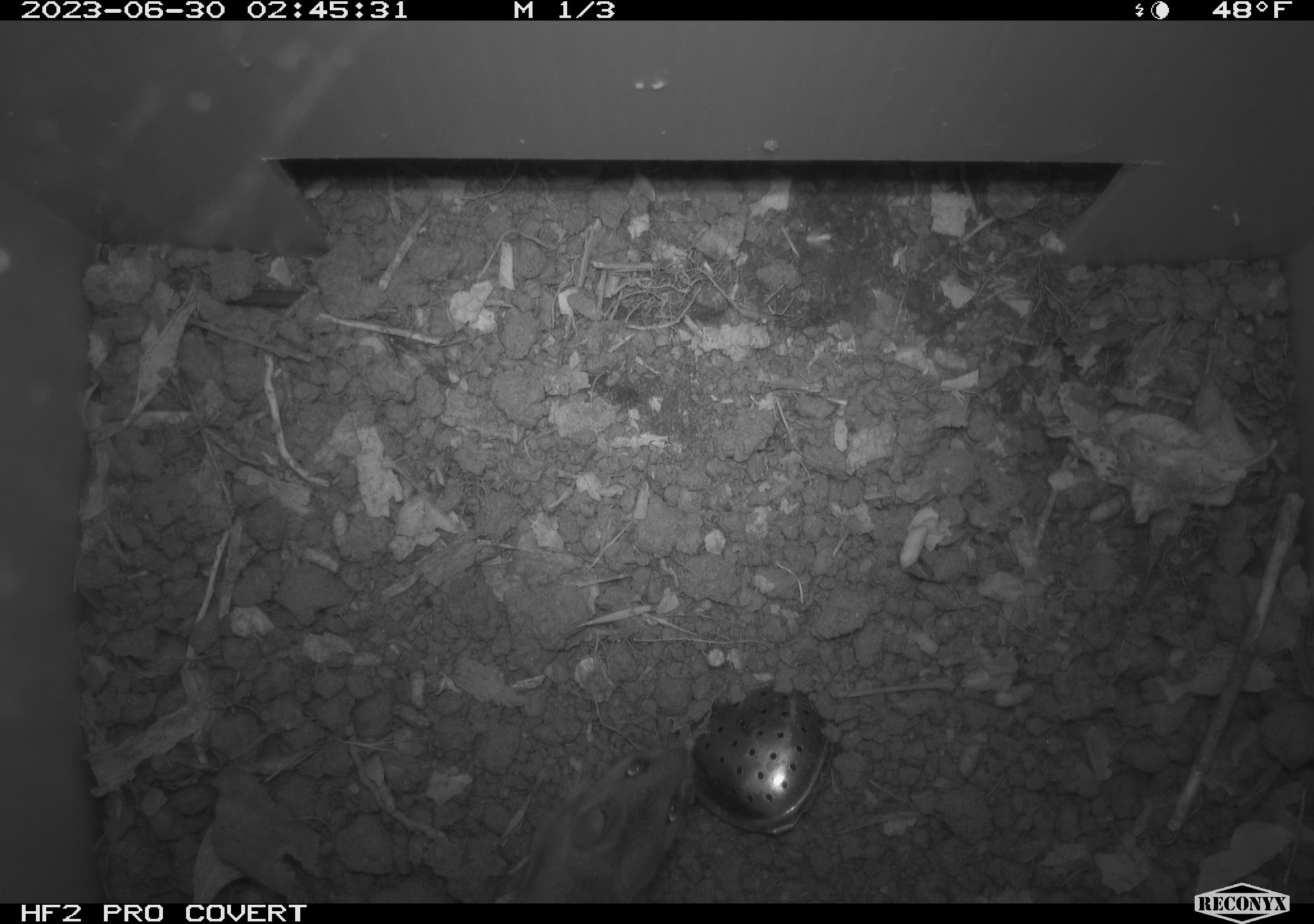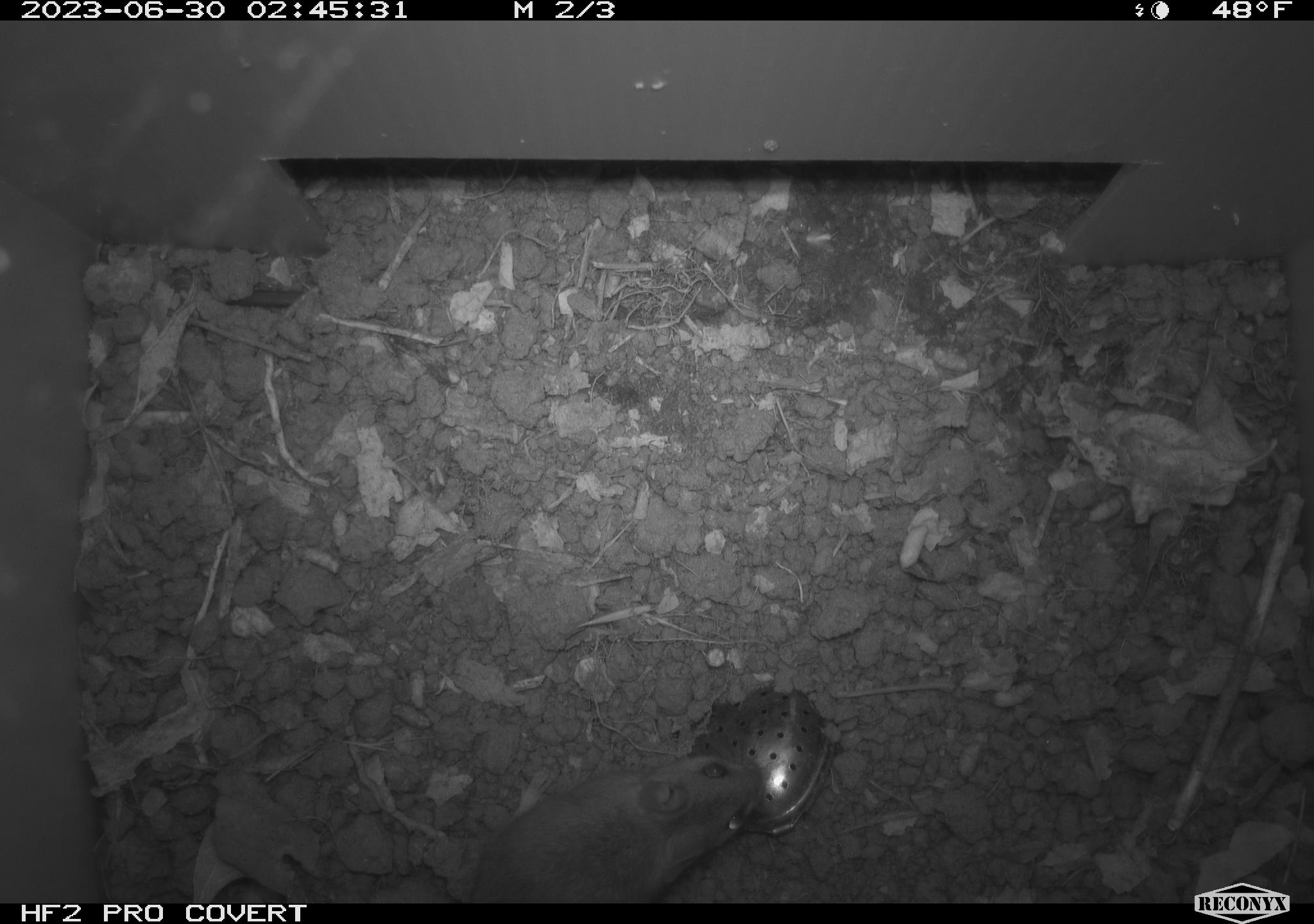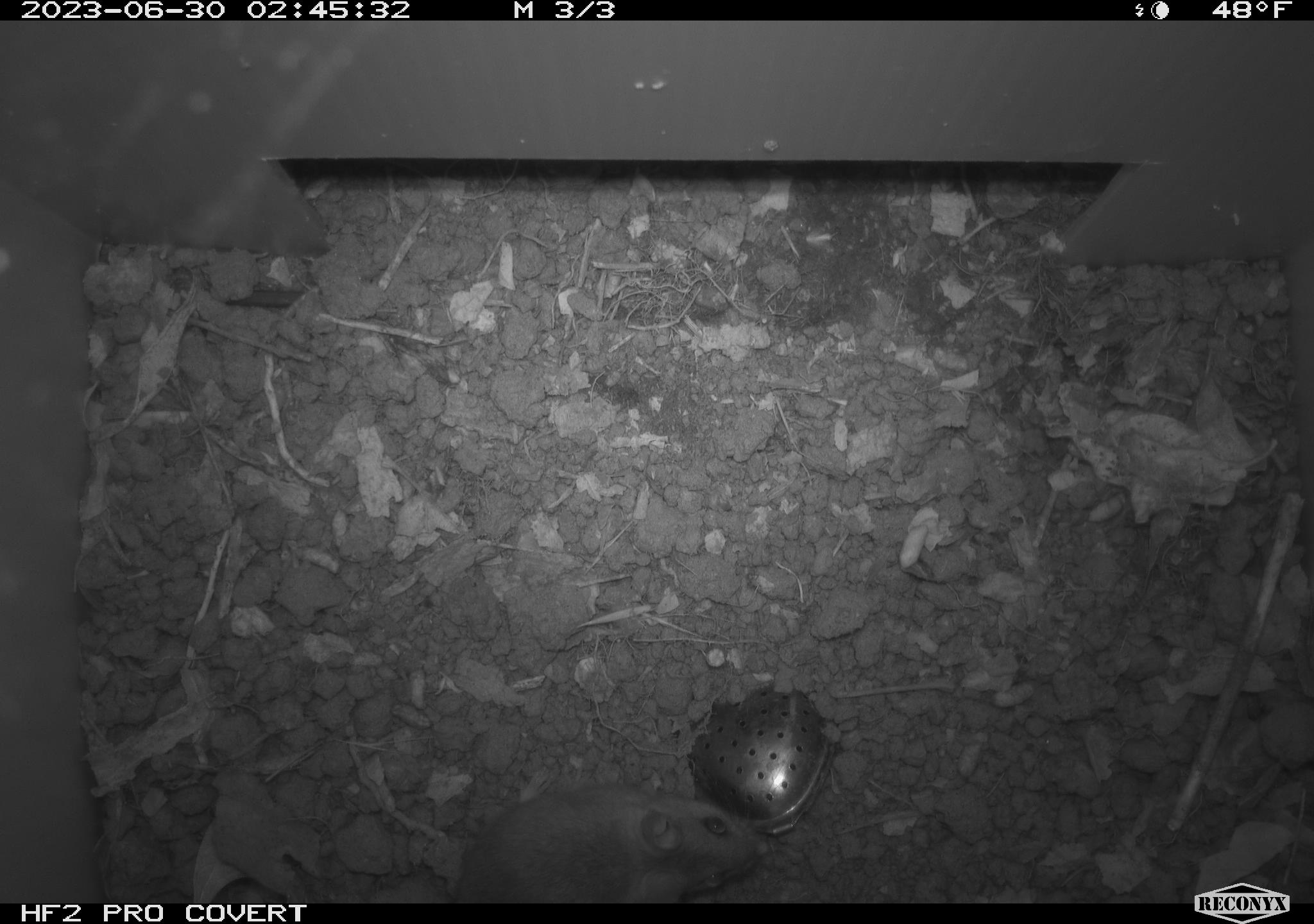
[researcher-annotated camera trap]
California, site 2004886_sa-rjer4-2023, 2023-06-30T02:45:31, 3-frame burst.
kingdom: Animalia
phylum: Chordata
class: Mammalia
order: Rodentia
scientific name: Rodentia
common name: mouse species